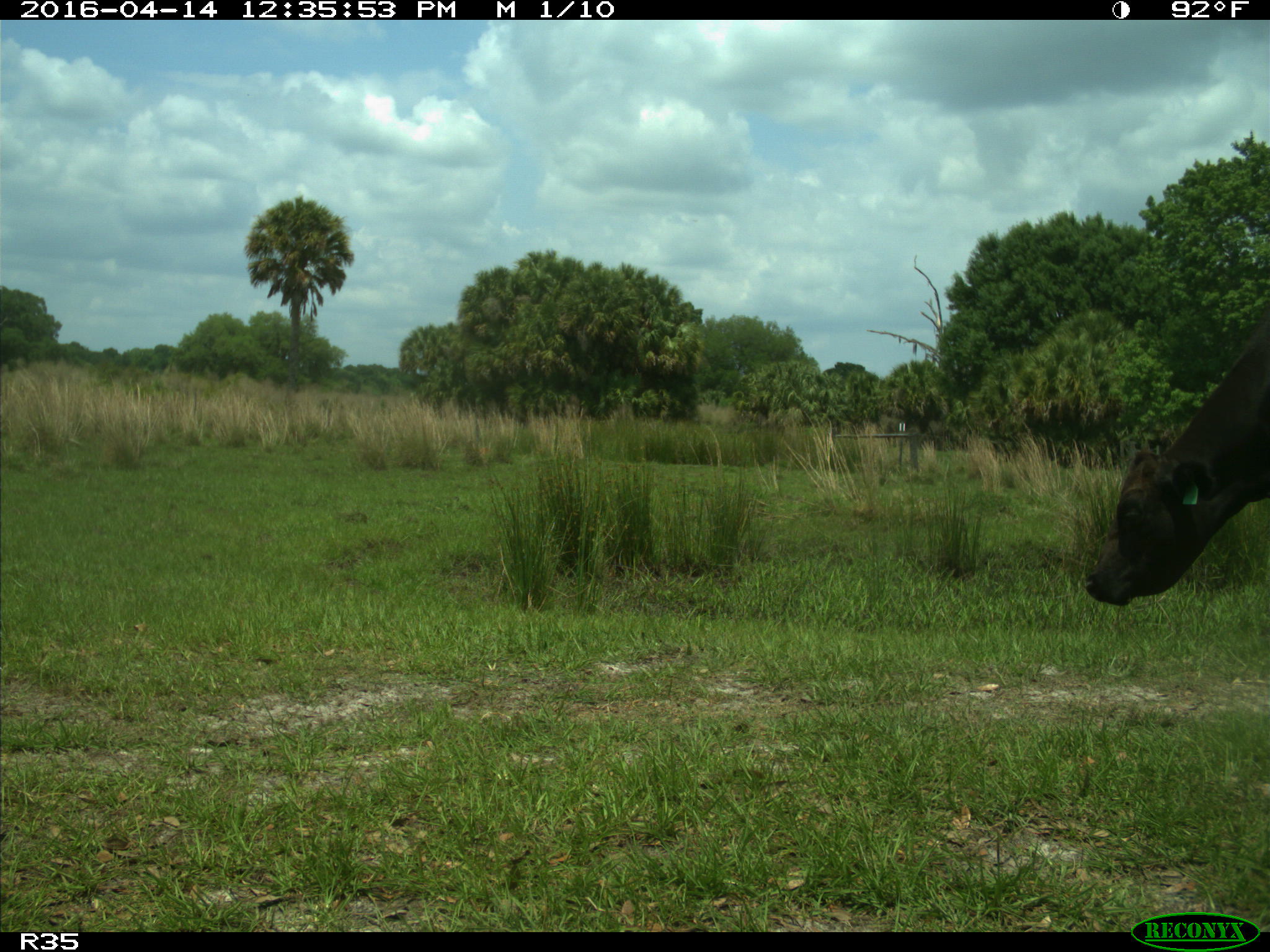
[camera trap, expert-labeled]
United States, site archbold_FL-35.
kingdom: Animalia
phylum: Chordata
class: Mammalia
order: Artiodactyla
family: Bovidae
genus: Bos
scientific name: Bos taurus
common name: domestic cow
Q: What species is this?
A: Bos taurus (domestic cow).